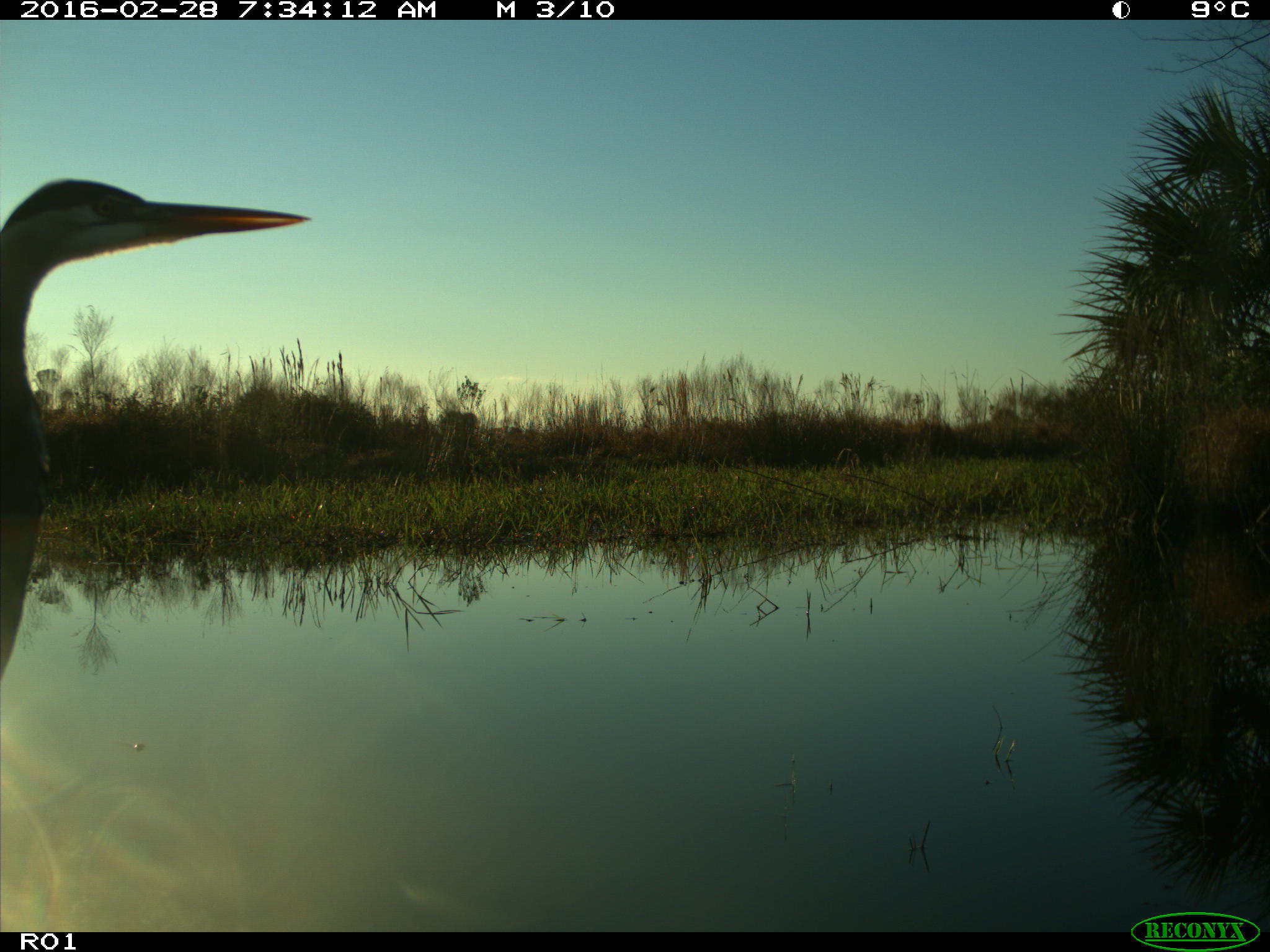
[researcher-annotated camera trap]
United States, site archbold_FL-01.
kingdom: Animalia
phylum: Chordata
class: Aves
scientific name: Aves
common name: birds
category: unidentified bird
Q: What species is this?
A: Unidentified bird (birds) (Aves).